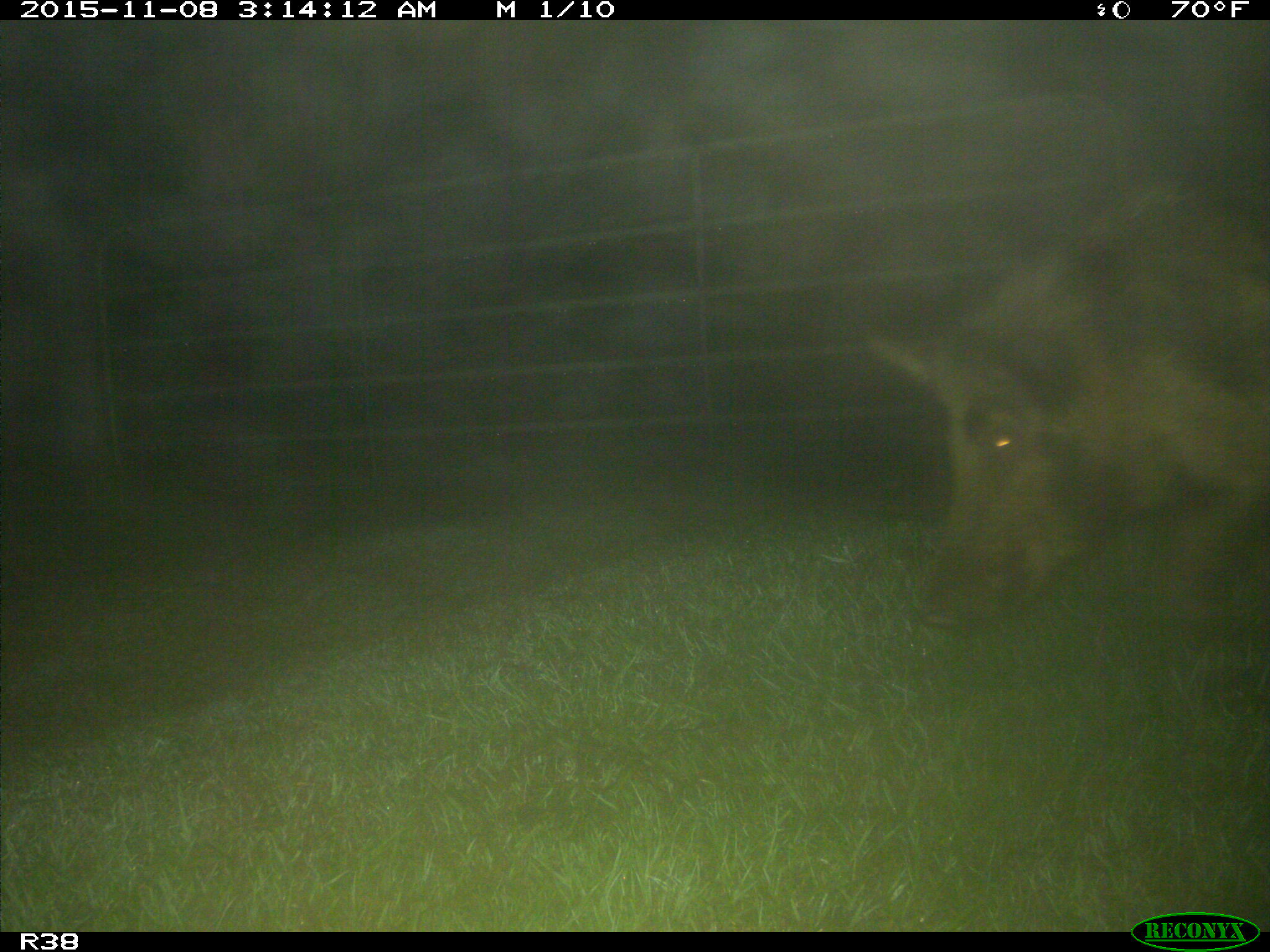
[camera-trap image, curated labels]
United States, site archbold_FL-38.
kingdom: Animalia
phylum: Chordata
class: Mammalia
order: Artiodactyla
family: Suidae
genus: Sus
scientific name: Sus scrofa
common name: wild boar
Sus scrofa (wild boar).